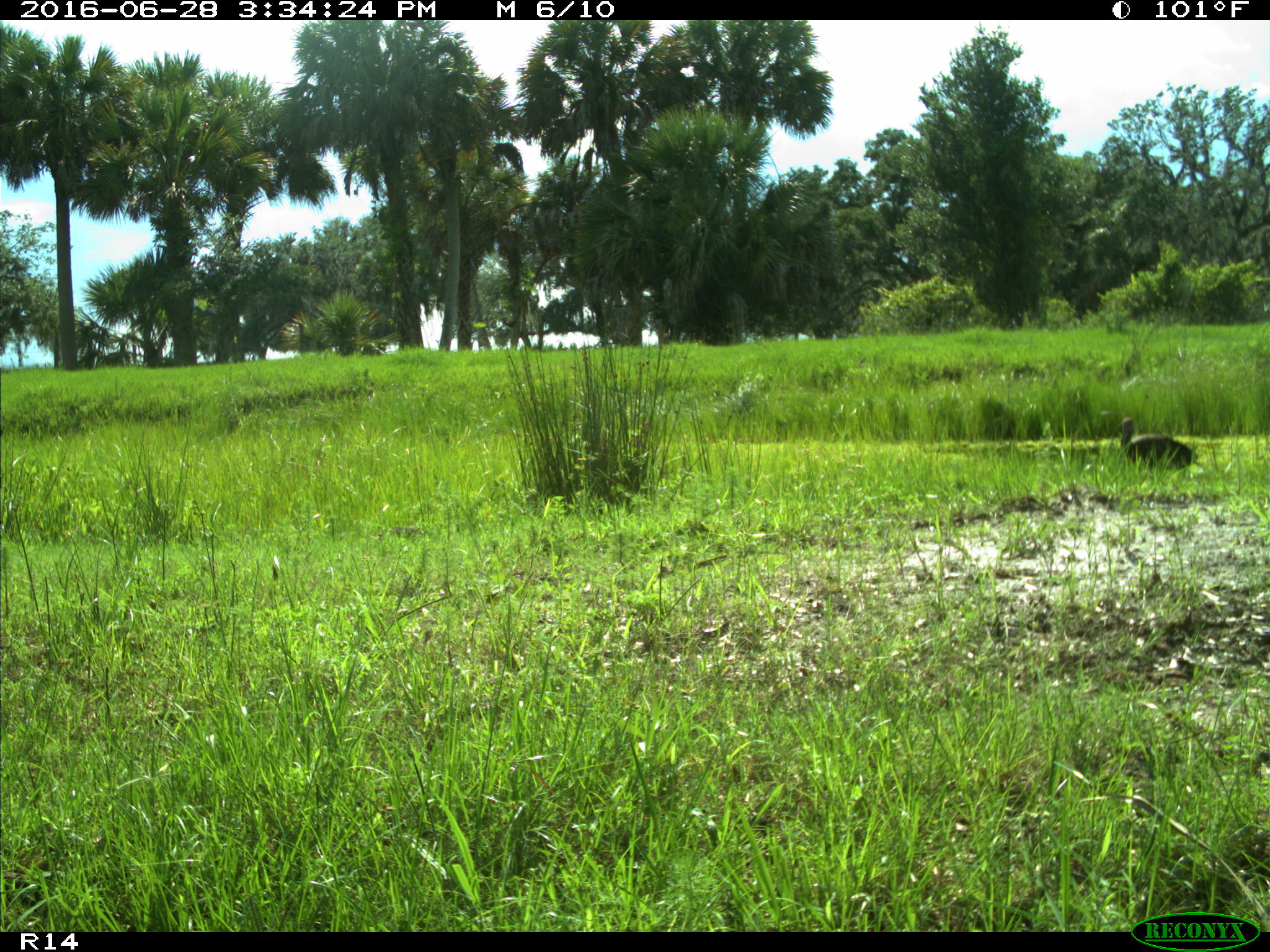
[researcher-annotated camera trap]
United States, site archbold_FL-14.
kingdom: Animalia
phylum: Chordata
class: Aves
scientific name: Aves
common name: birds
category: unidentified bird